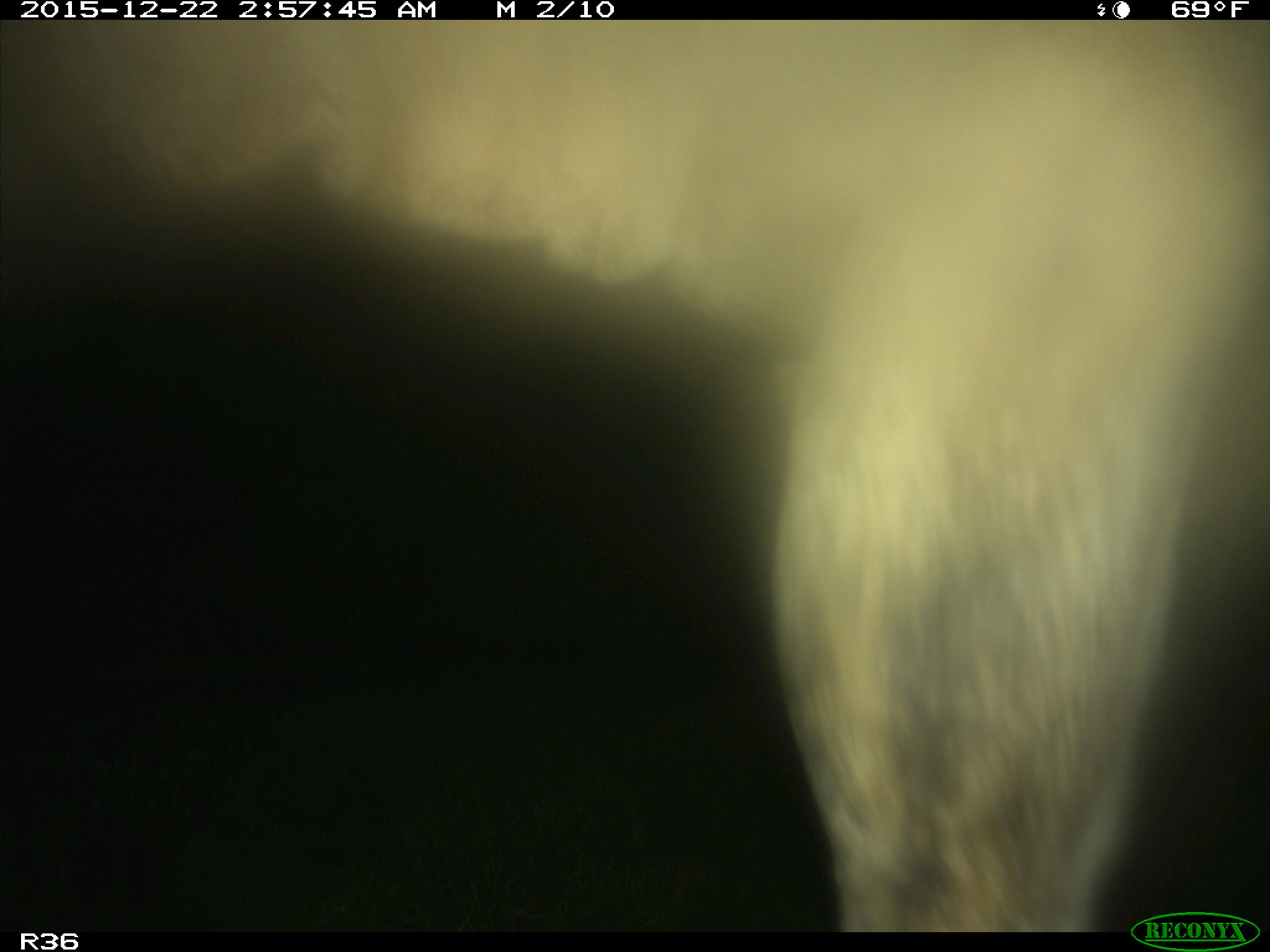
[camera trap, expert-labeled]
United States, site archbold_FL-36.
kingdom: Animalia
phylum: Chordata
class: Mammalia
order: Artiodactyla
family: Bovidae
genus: Bos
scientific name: Bos taurus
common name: domestic cow